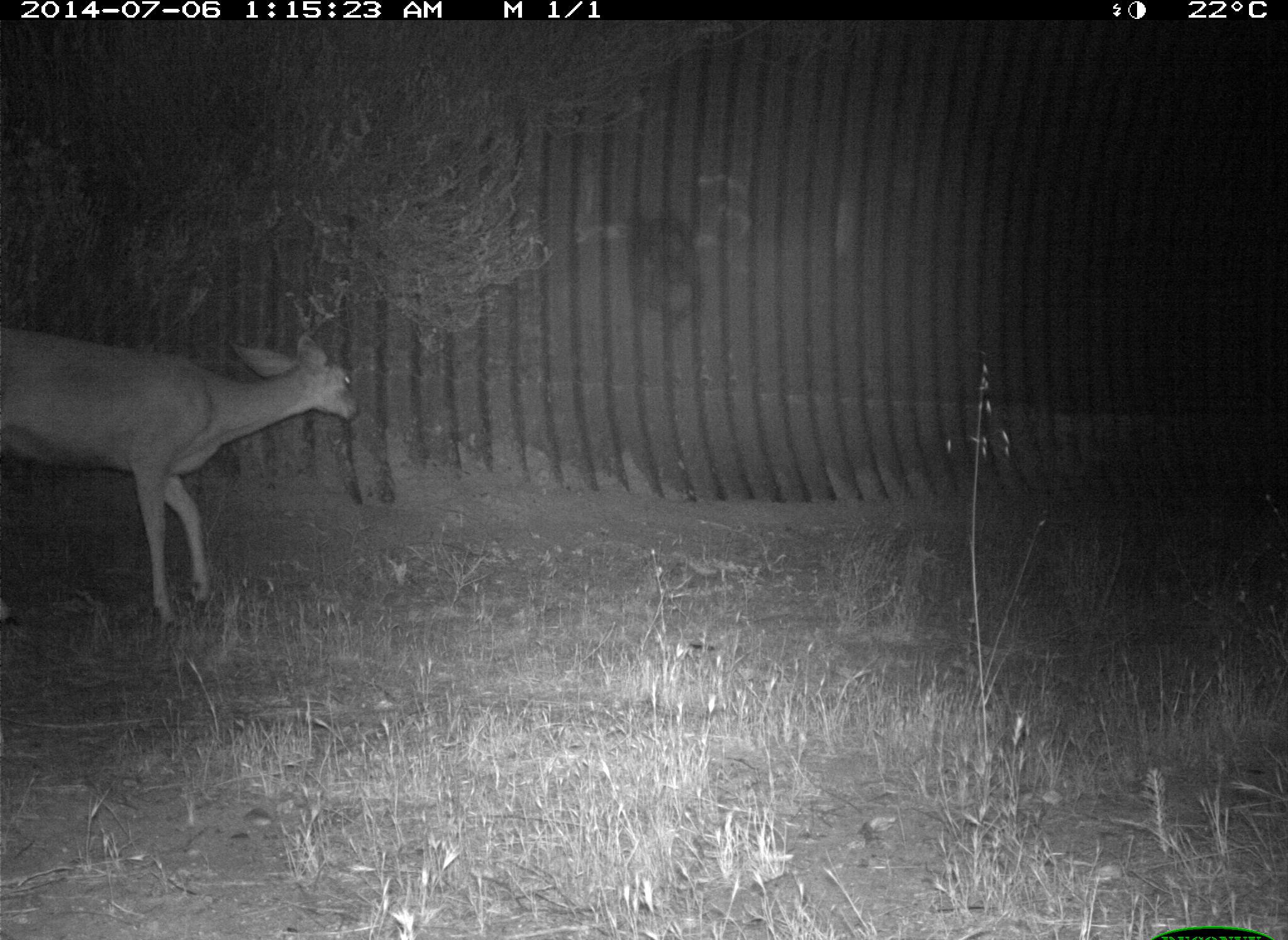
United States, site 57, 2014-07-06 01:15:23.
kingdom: Animalia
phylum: Chordata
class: Mammalia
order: Artiodactyla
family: Cervidae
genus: Odocoileus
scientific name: Odocoileus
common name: deer